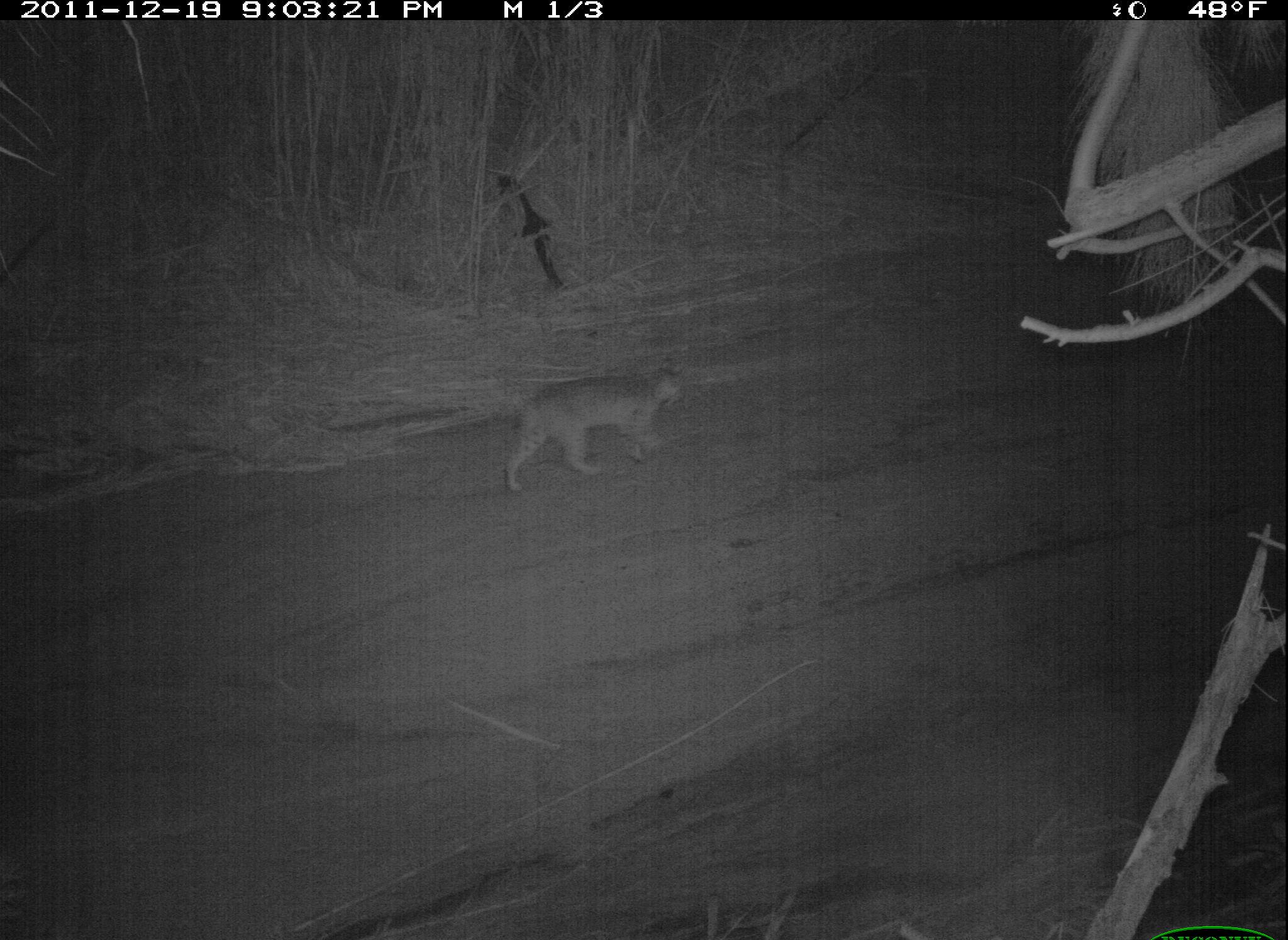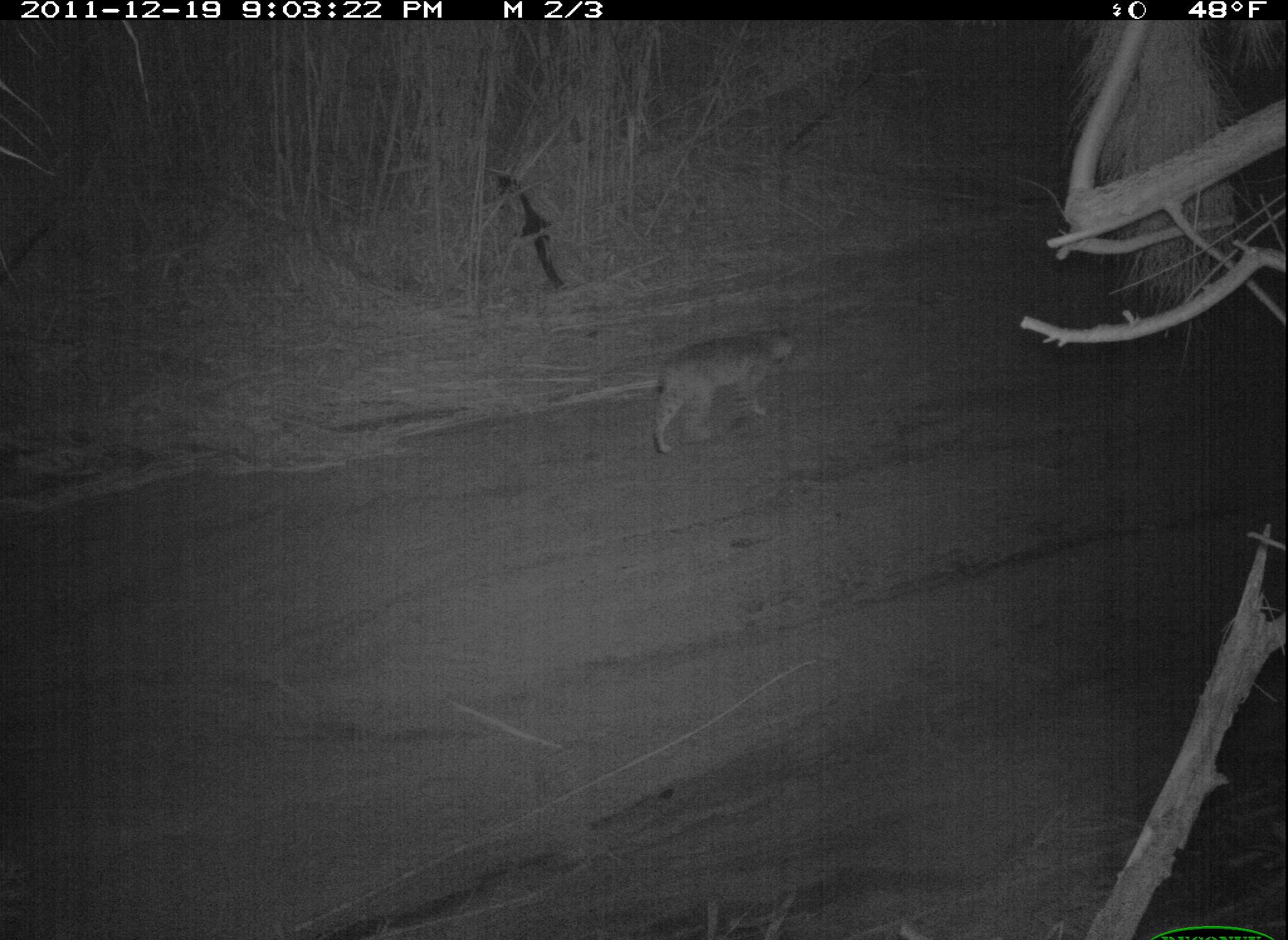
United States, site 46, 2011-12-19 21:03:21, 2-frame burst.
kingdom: Animalia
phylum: Chordata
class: Mammalia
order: Carnivora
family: Felidae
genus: Lynx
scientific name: Lynx rufus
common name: bobcat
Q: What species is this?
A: Bobcat (Lynx rufus).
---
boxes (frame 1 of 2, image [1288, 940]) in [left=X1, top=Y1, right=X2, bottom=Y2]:
bobcat: [left=462, top=329, right=694, bottom=544]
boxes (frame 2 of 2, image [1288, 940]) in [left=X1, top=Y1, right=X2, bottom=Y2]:
bobcat: [left=626, top=303, right=815, bottom=493]